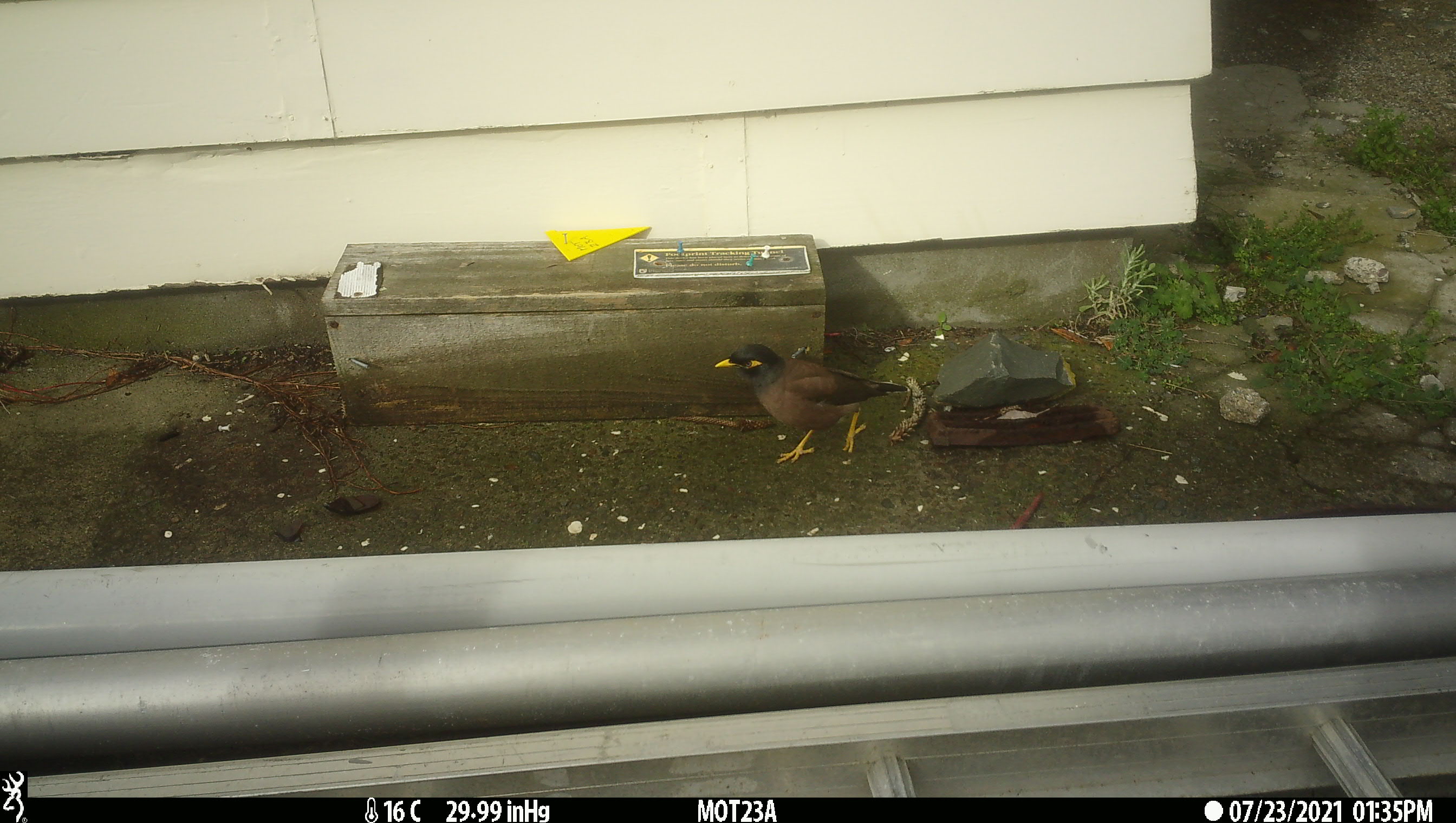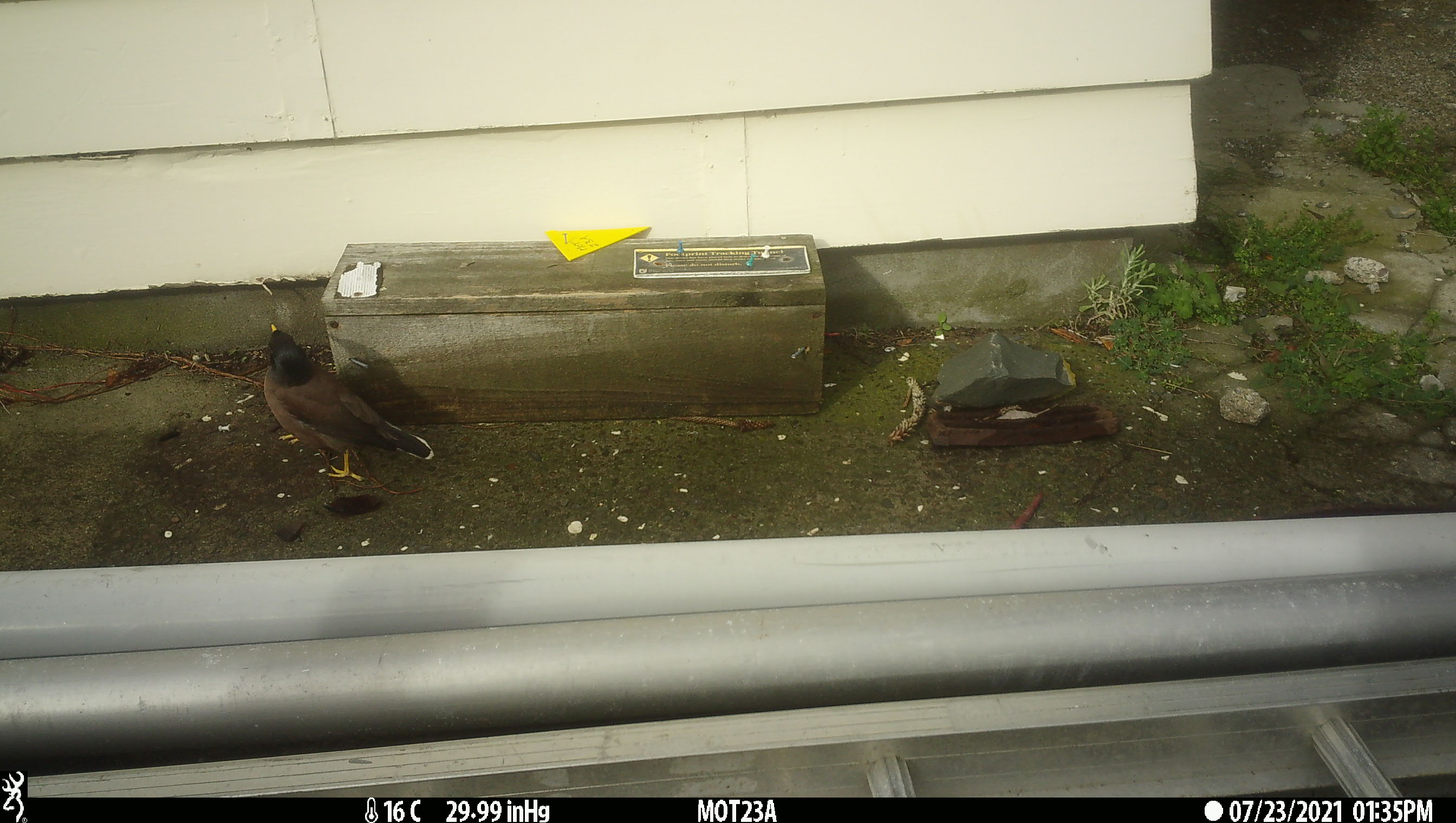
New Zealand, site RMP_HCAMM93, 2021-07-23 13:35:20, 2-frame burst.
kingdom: Animalia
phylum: Chordata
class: Aves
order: Passeriformes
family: Sturnidae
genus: Acridotheres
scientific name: Acridotheres tristis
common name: common myna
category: myna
Myna (common myna) (Acridotheres tristis).